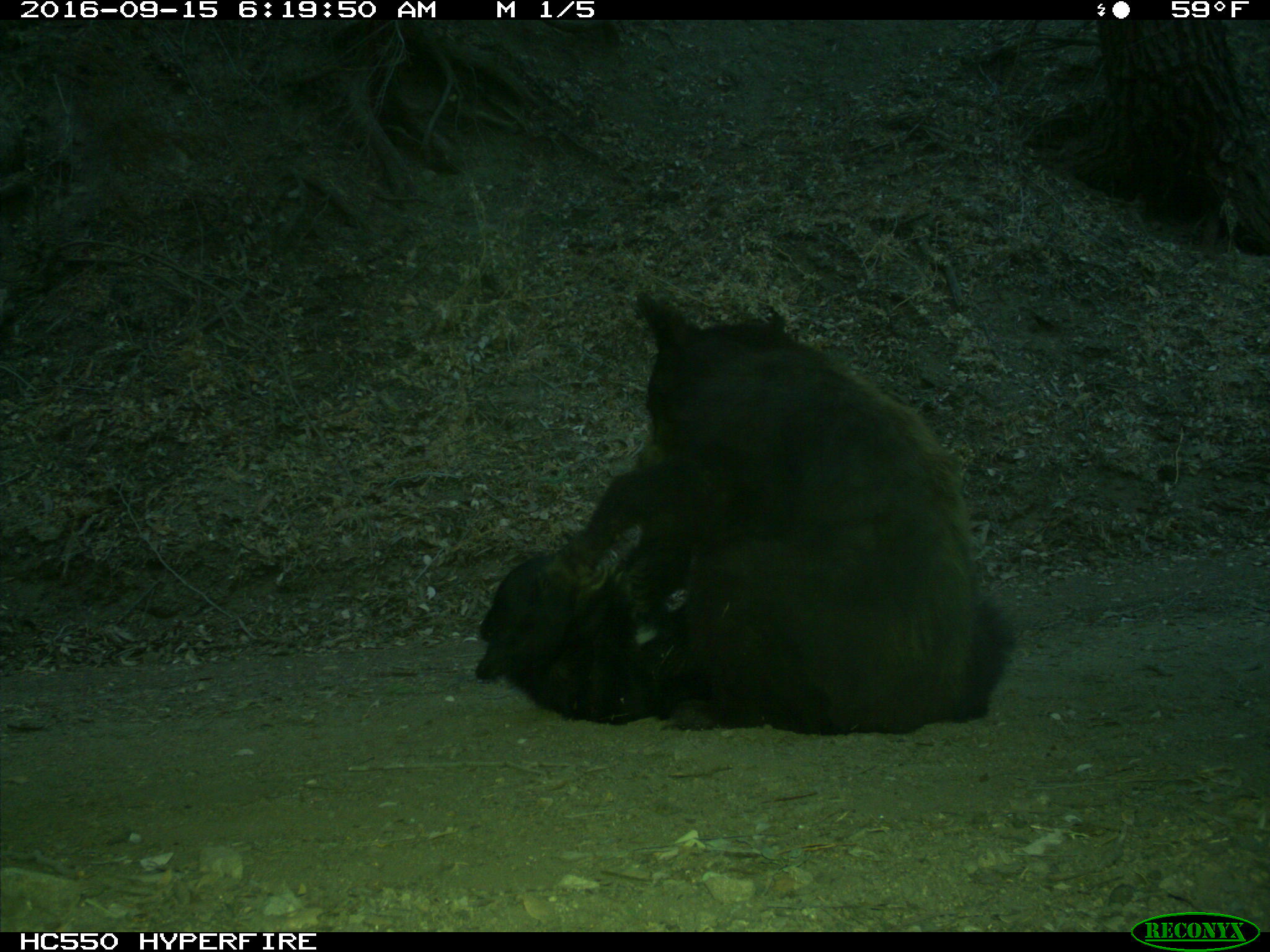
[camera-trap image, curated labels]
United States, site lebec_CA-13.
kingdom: Animalia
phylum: Chordata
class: Mammalia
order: Carnivora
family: Ursidae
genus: Ursus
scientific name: Ursus americanus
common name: american black bear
Ursus americanus (american black bear).